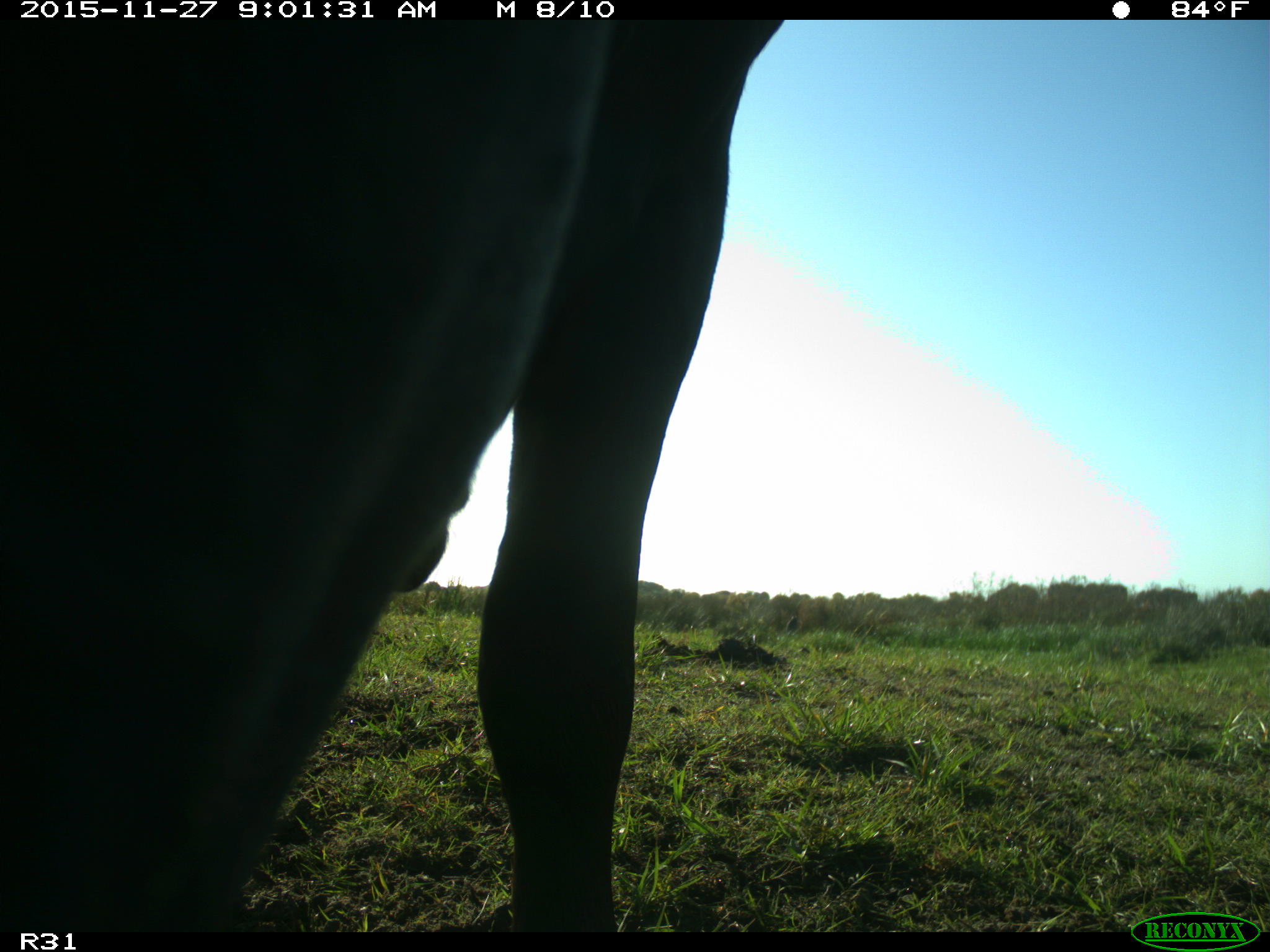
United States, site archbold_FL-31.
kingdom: Animalia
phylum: Chordata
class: Mammalia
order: Artiodactyla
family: Bovidae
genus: Bos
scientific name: Bos taurus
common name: domestic cow